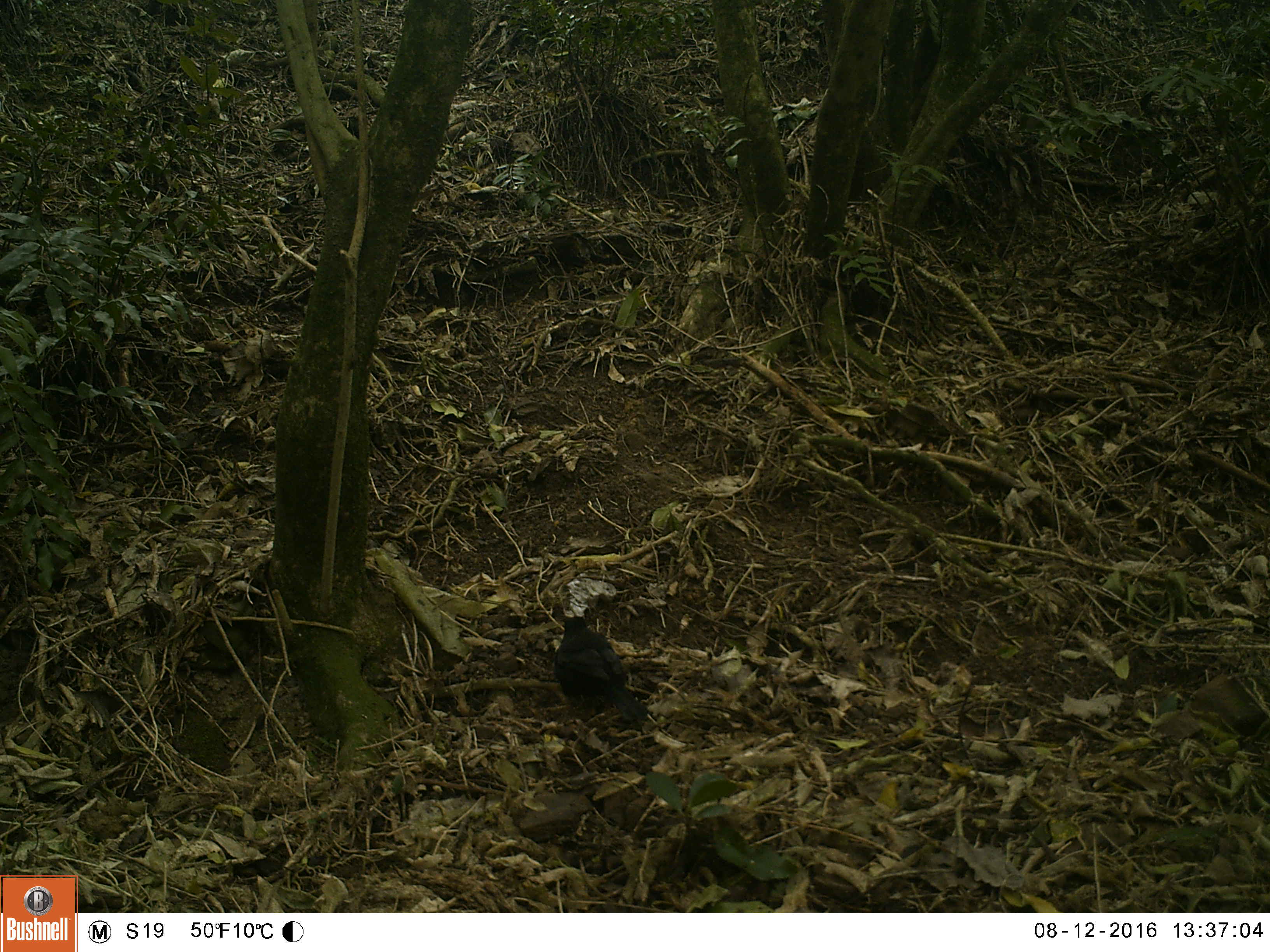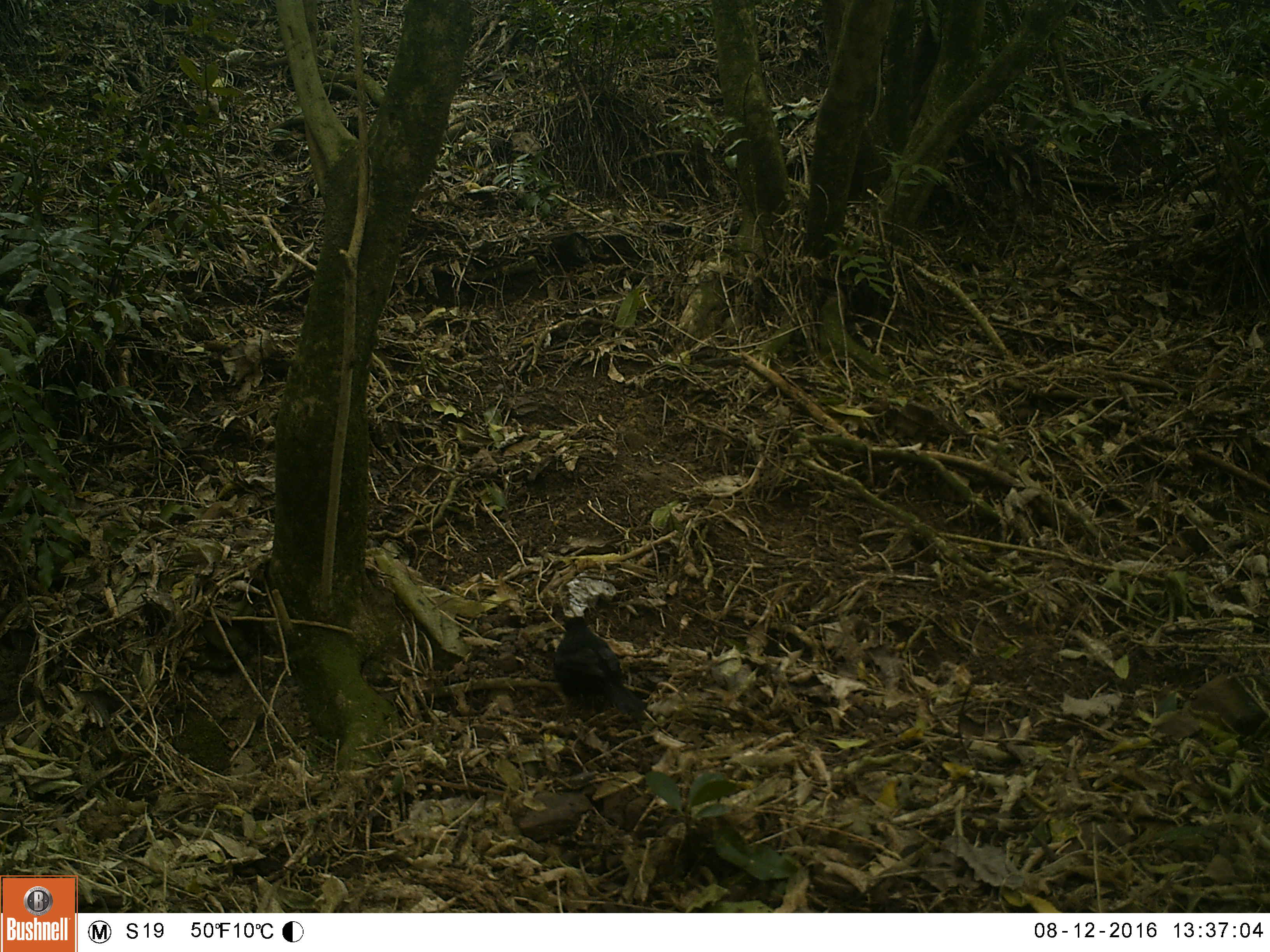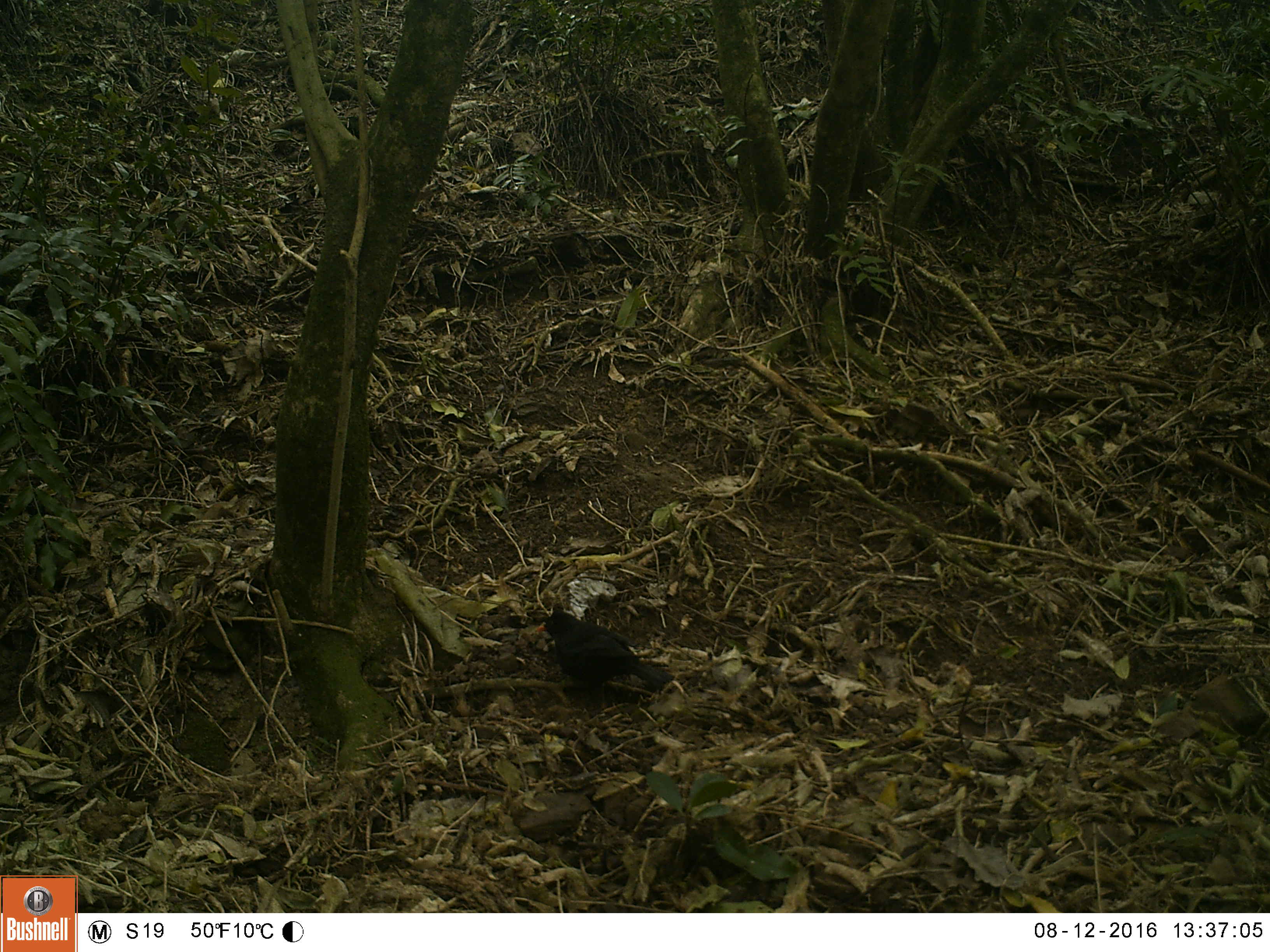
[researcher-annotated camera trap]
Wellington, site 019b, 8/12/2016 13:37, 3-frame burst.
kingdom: Animalia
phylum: Chordata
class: Aves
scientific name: Aves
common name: bird